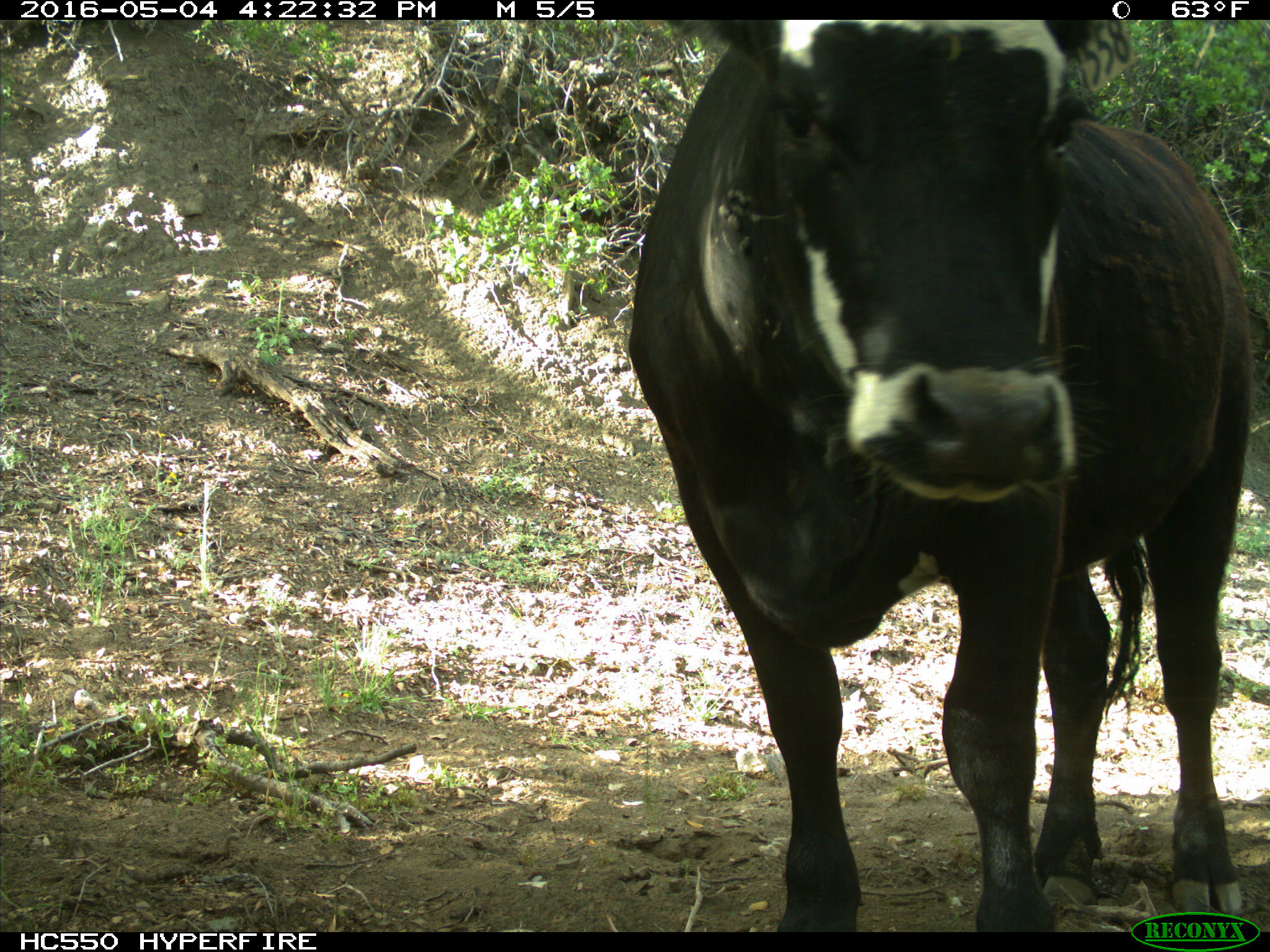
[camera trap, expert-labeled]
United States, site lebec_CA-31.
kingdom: Animalia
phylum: Chordata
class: Mammalia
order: Artiodactyla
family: Bovidae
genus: Bos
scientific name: Bos taurus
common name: domestic cow